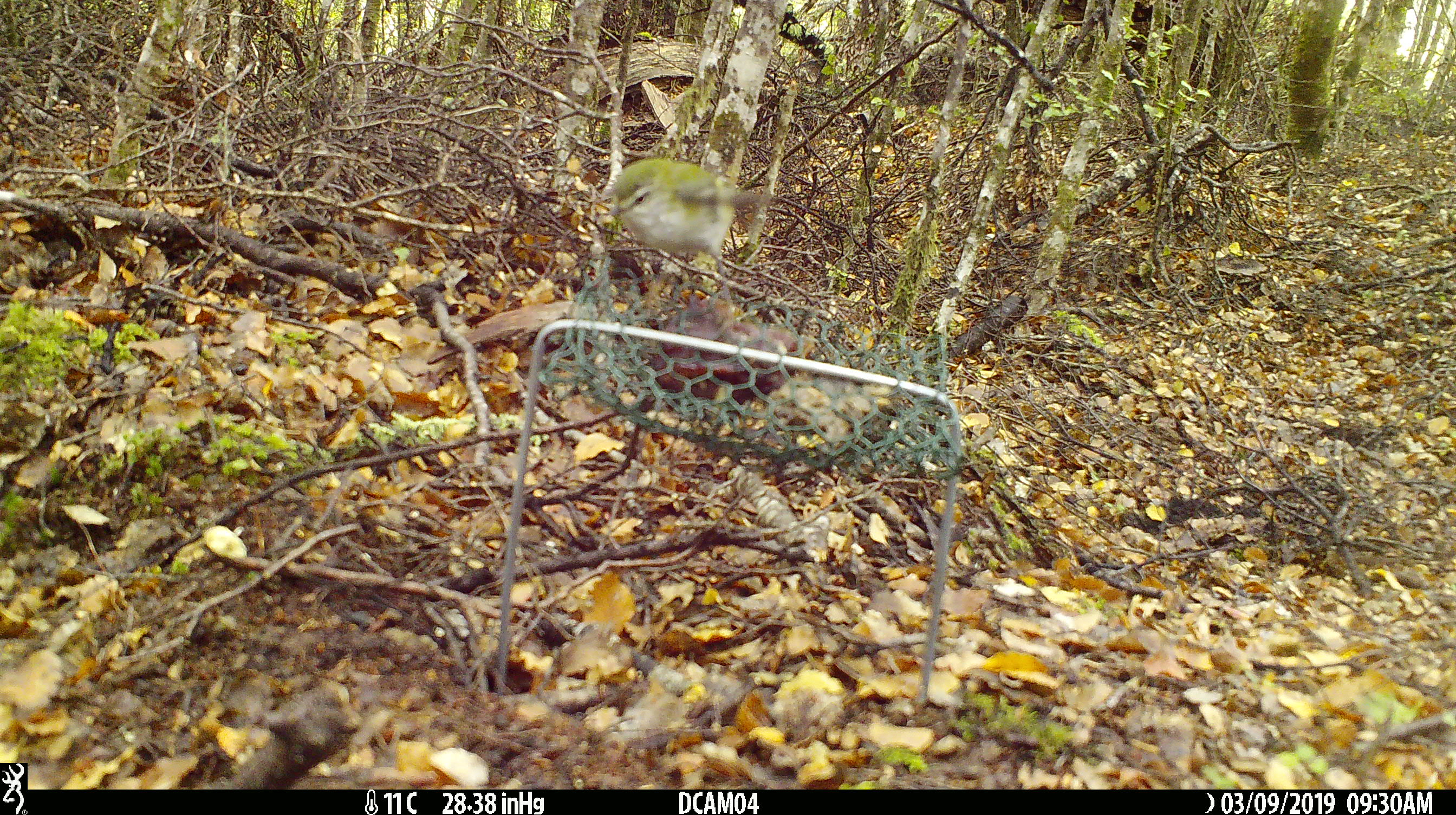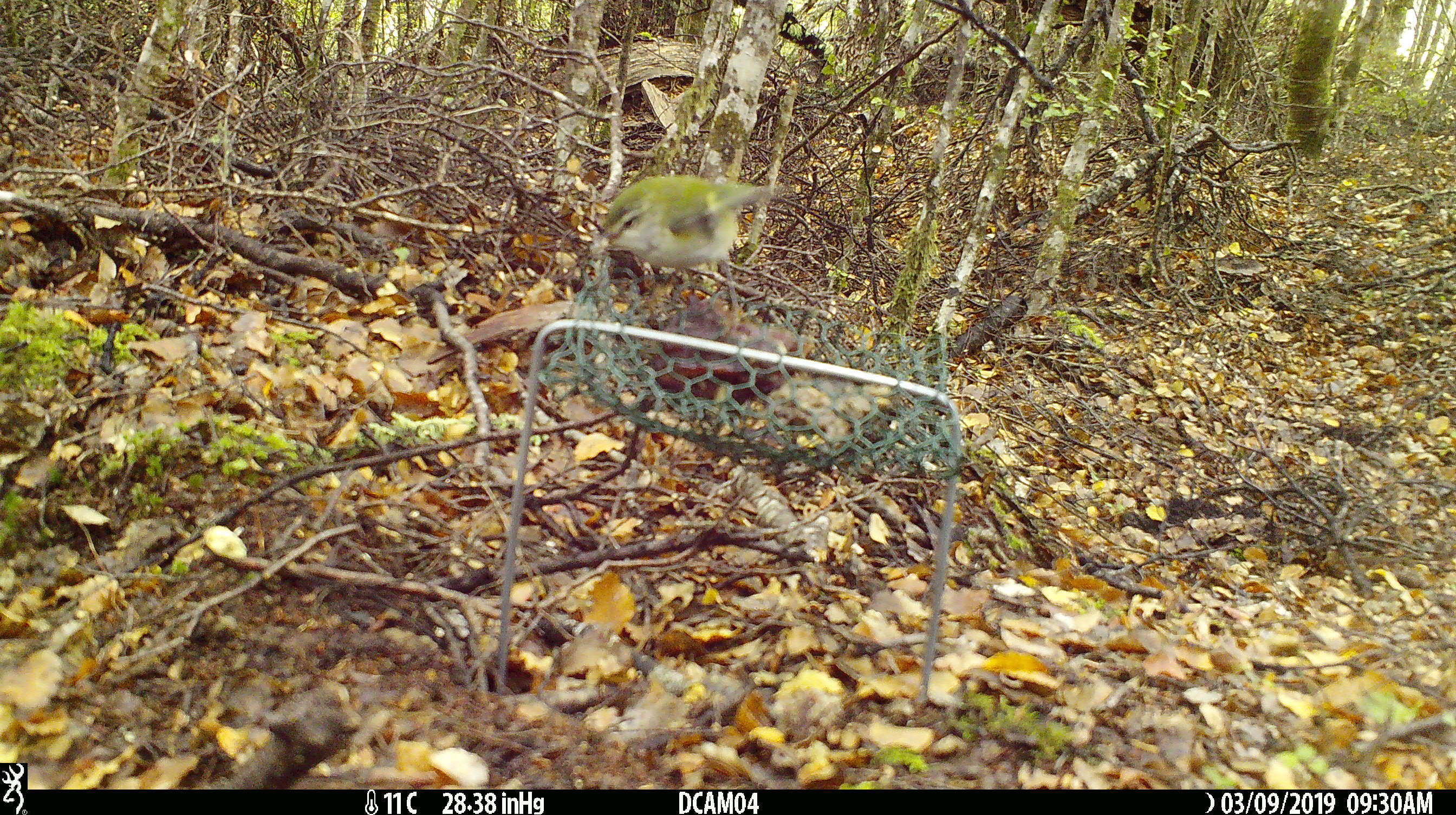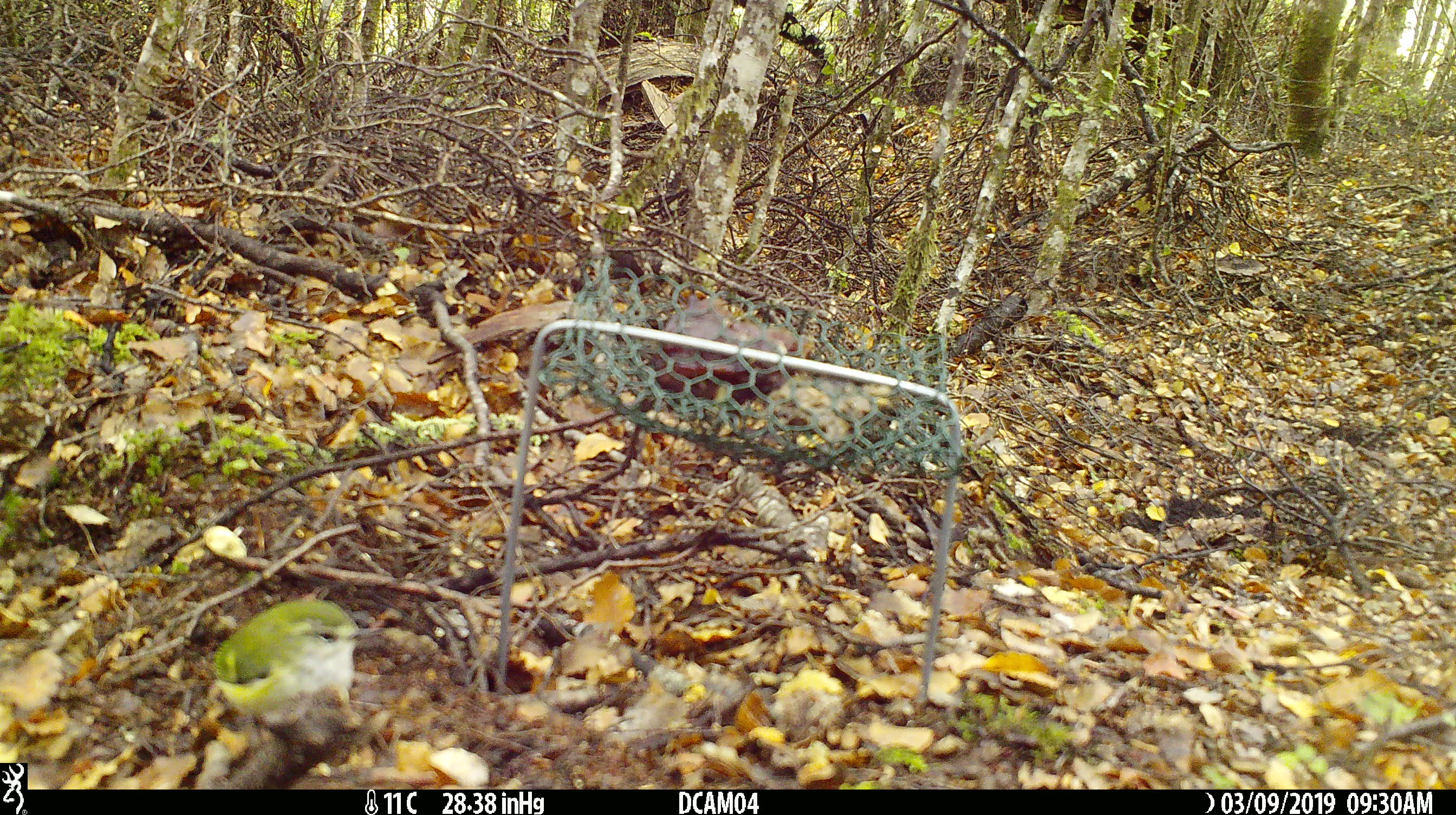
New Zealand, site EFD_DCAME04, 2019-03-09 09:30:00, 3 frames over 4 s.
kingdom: Animalia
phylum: Chordata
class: Aves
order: Passeriformes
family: Acanthisittidae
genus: Acanthisitta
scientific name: Acanthisitta chloris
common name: rifleman